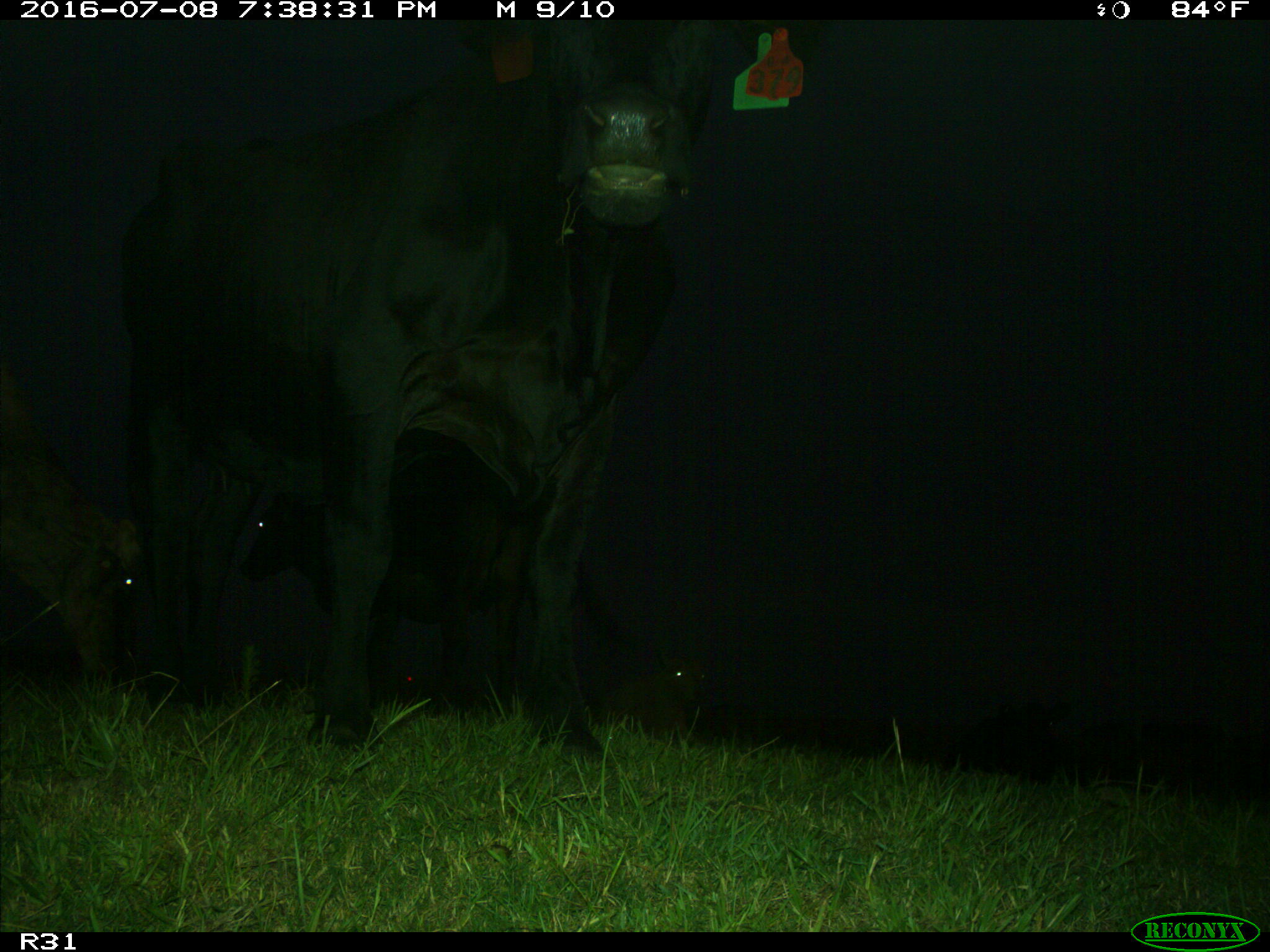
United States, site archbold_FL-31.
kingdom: Animalia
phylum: Chordata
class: Mammalia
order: Artiodactyla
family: Bovidae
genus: Bos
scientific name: Bos taurus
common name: domestic cow